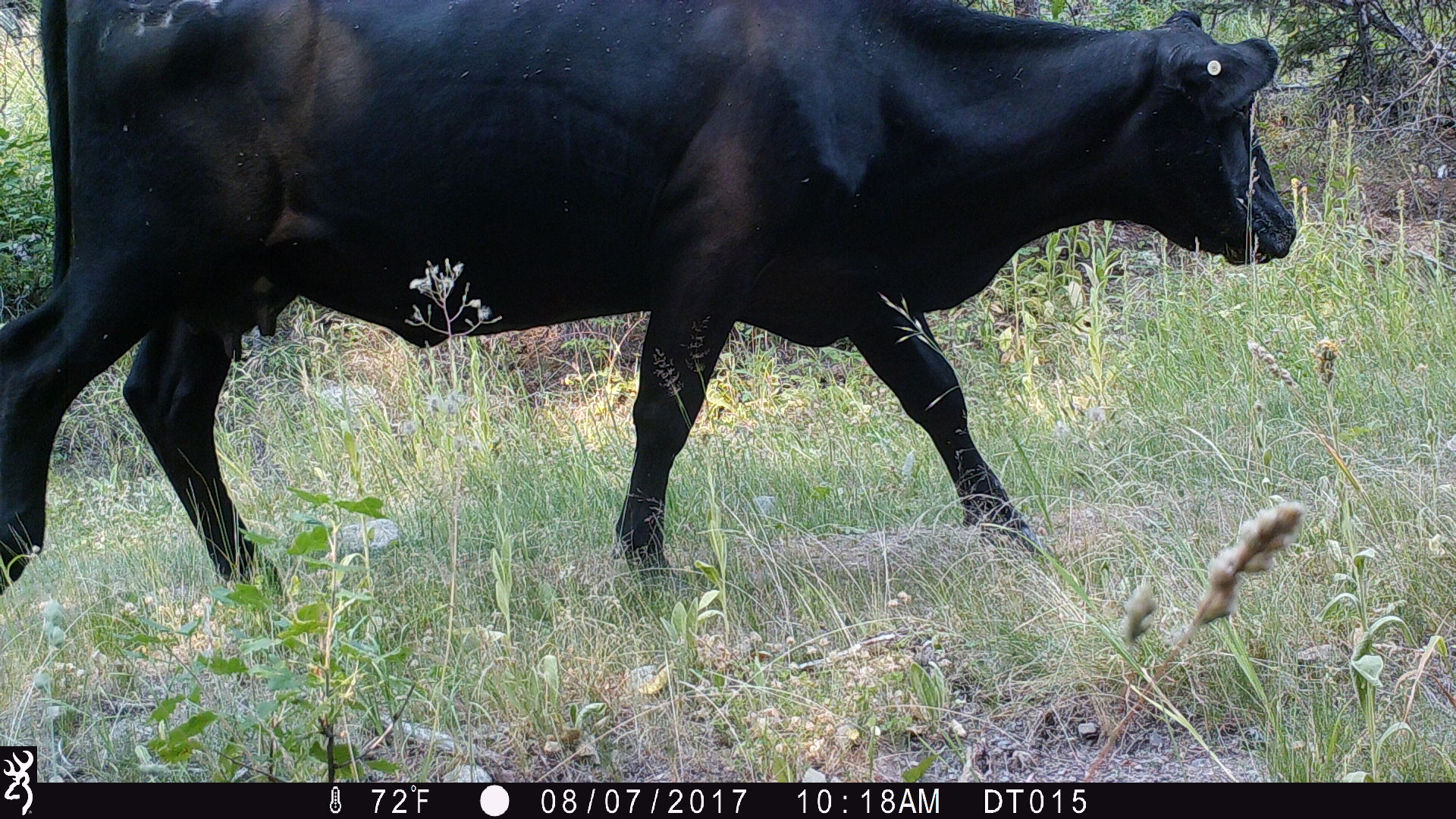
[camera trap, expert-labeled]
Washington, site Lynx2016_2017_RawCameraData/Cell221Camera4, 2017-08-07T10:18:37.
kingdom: Animalia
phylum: Chordata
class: Mammalia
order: Artiodactyla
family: Bovidae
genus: Bos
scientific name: Bos taurus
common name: domestic cattle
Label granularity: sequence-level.